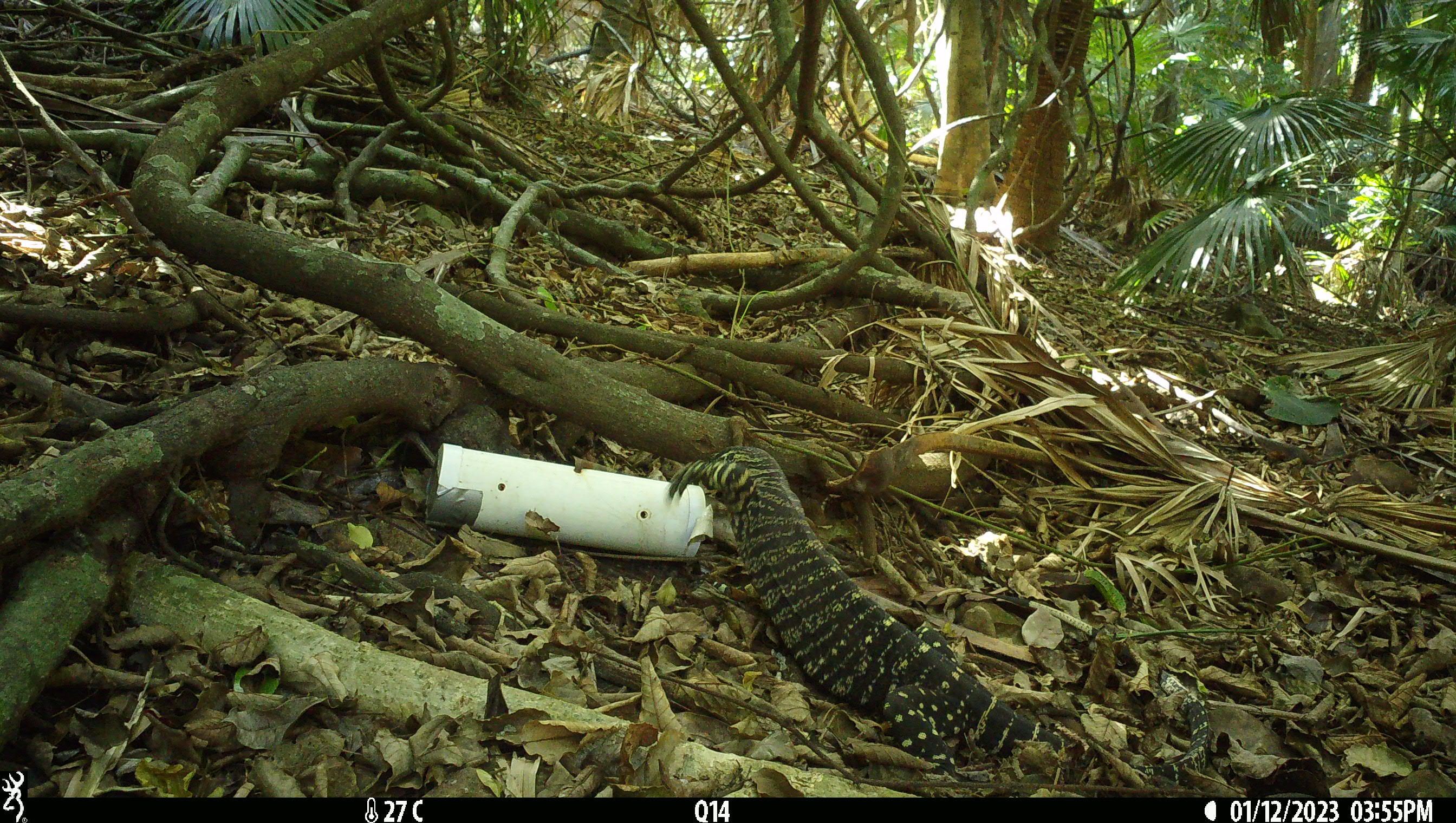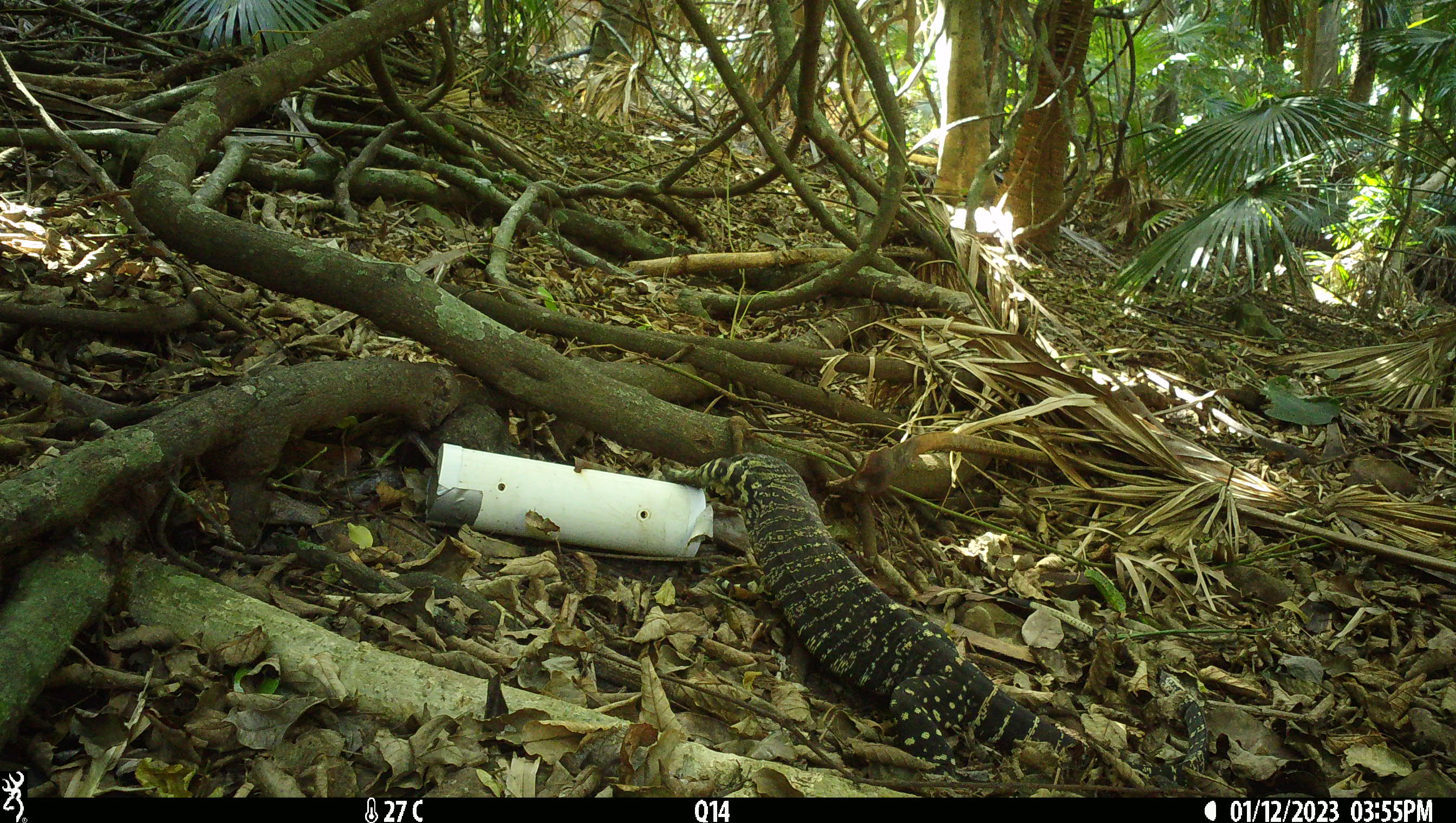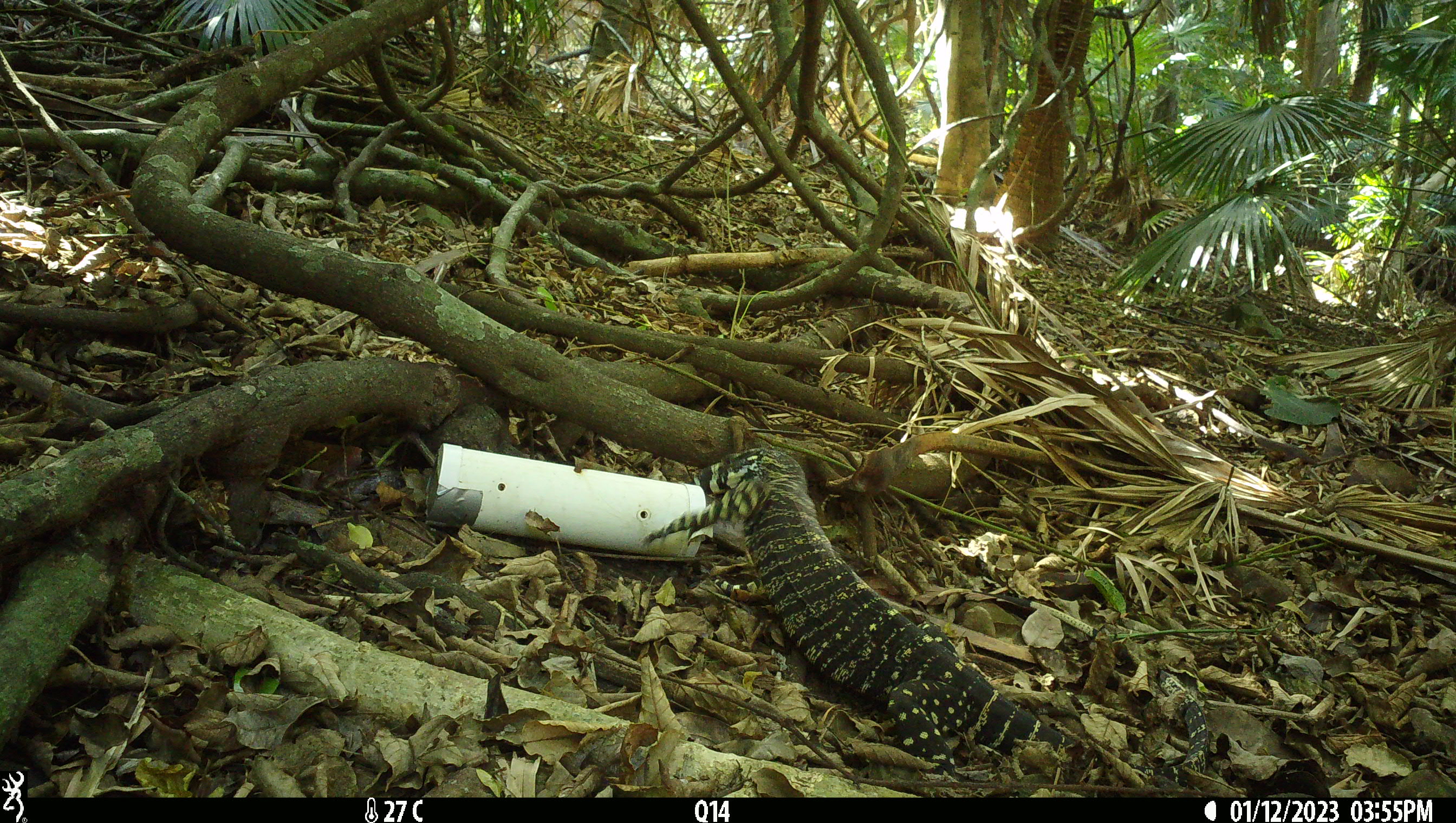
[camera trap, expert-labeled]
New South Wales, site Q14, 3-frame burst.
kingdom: Animalia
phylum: Chordata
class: Reptilia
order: Squamata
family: Varanidae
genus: Varanus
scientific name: Varanus varius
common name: lace monitor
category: goanna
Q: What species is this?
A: Goanna (lace monitor) (Varanus varius).